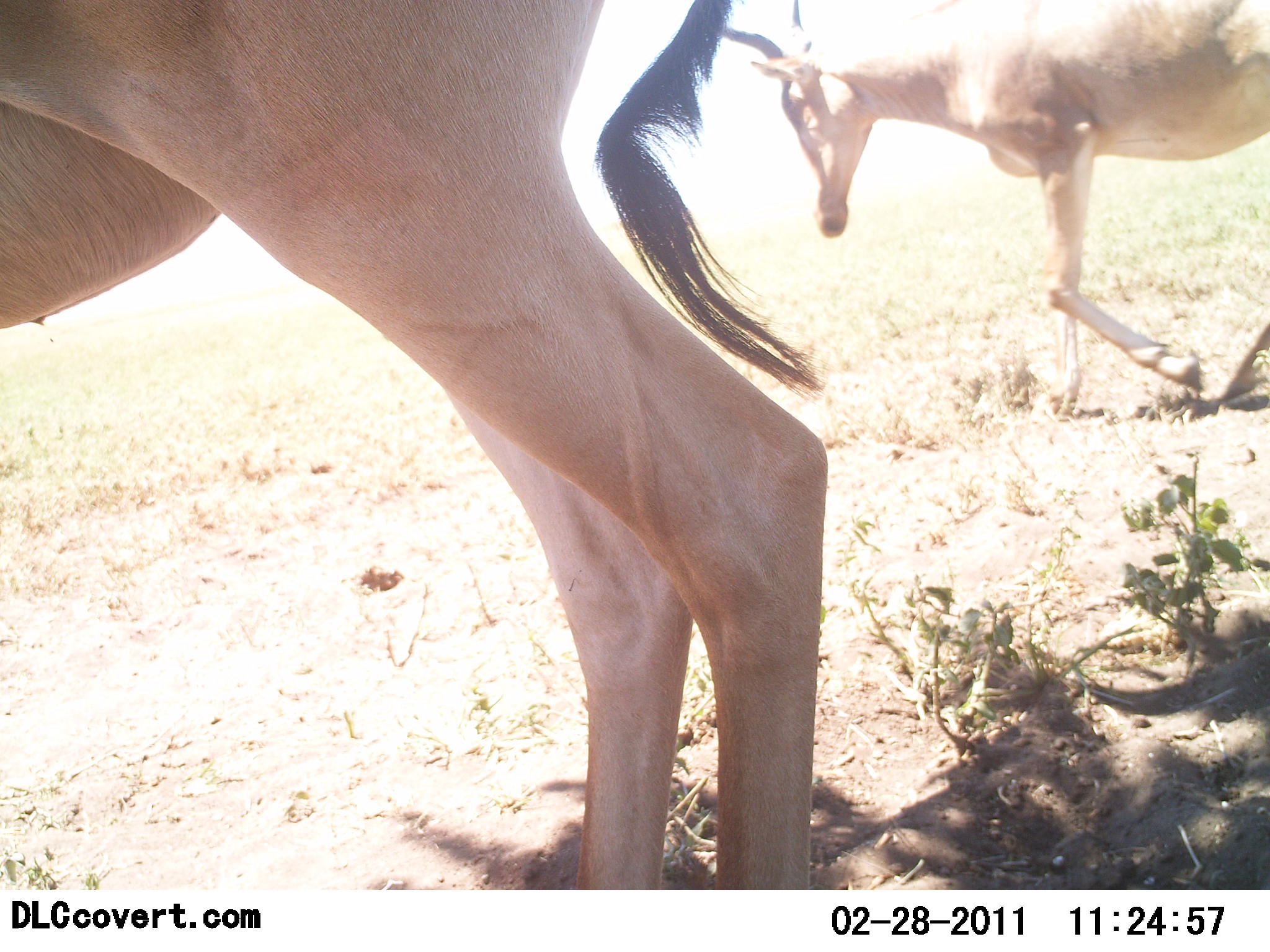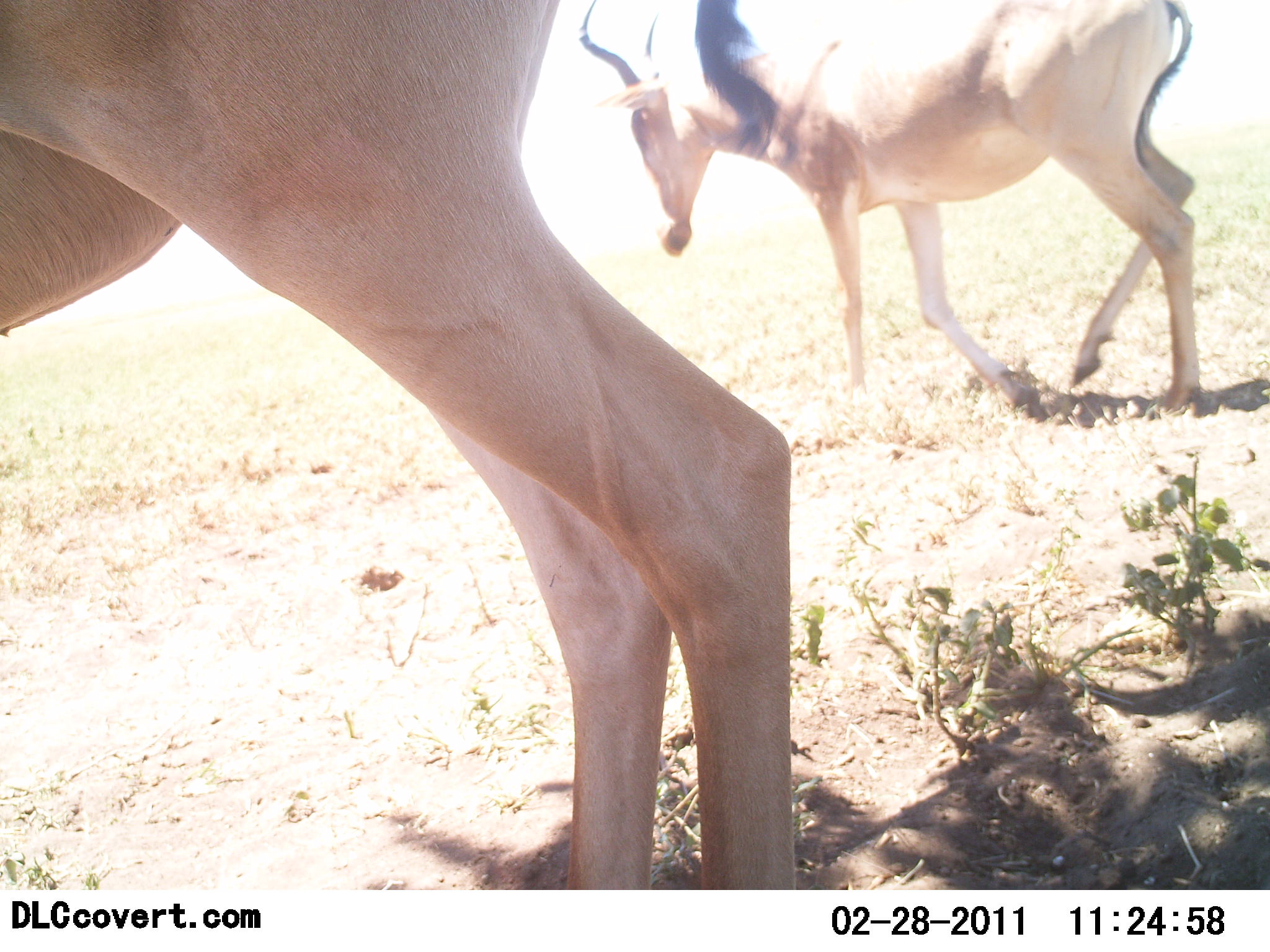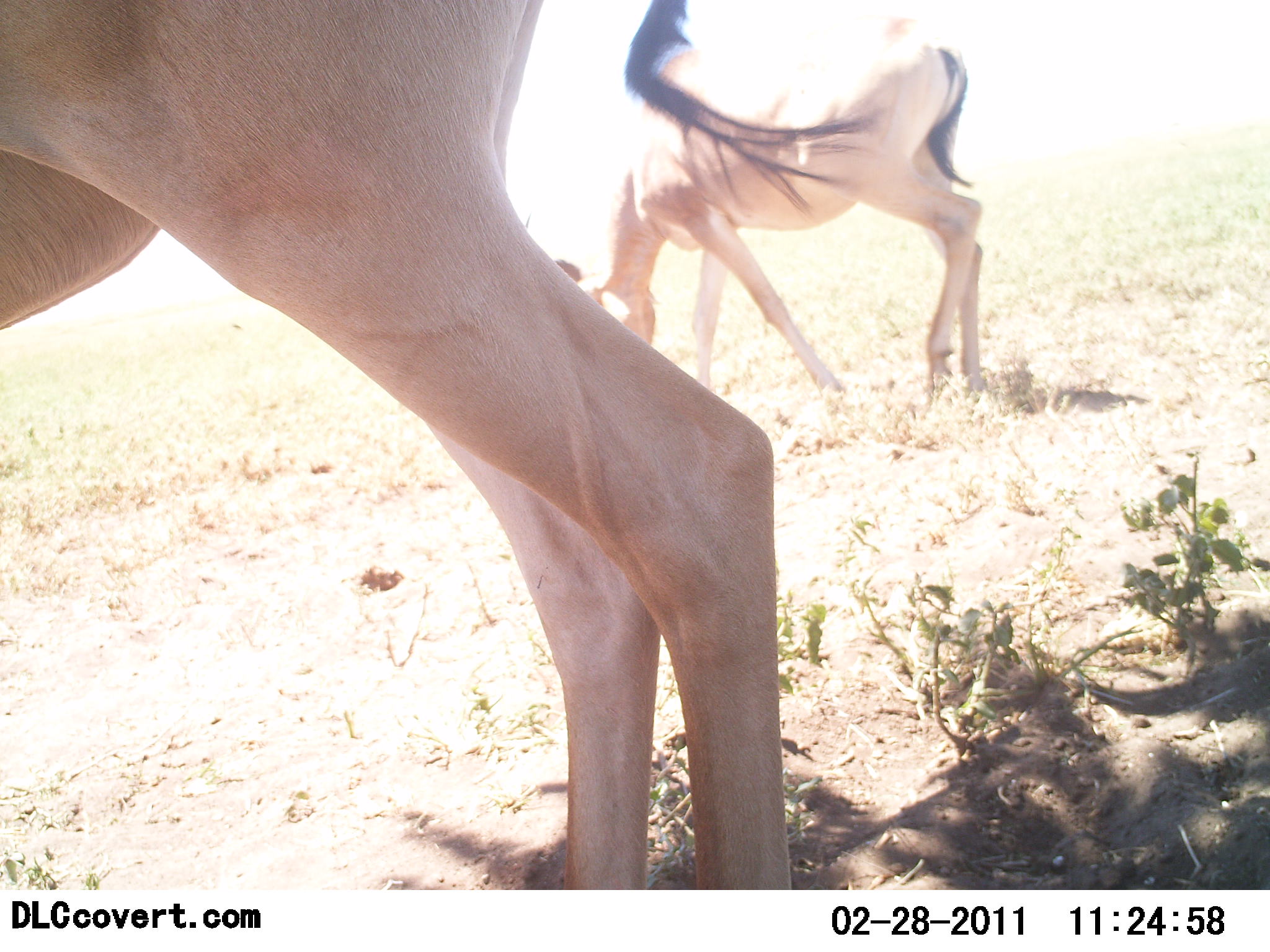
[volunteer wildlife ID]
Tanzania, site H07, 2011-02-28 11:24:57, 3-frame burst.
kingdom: Animalia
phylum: Chordata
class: Mammalia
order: Artiodactyla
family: Bovidae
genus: Alcelaphus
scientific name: Alcelaphus buselaphus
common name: hartebeest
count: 2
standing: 82%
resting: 0%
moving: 73%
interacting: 0%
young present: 0%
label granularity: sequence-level